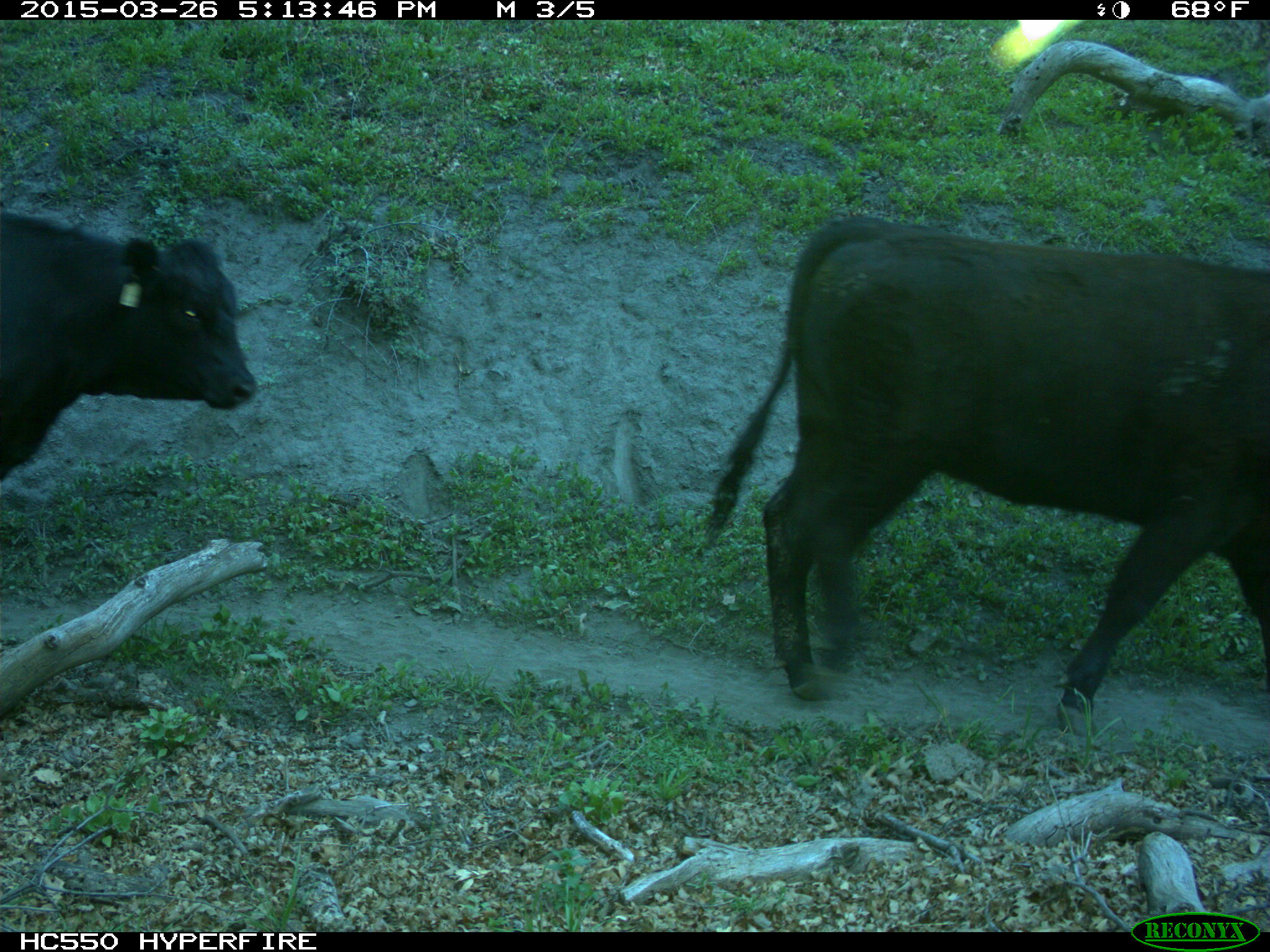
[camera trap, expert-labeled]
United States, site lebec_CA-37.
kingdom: Animalia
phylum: Chordata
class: Mammalia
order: Artiodactyla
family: Bovidae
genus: Bos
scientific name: Bos taurus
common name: domestic cow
Bos taurus (domestic cow).